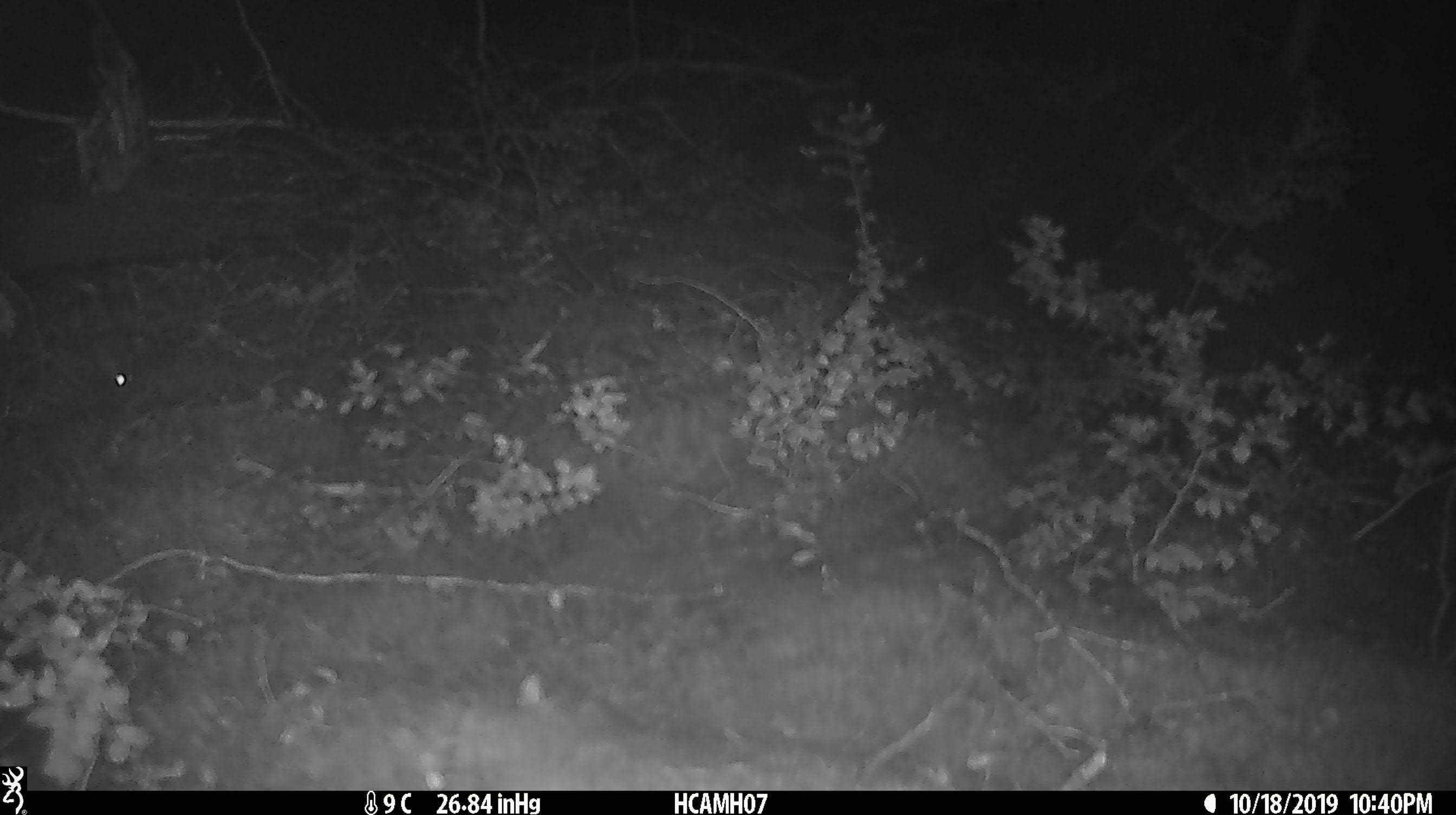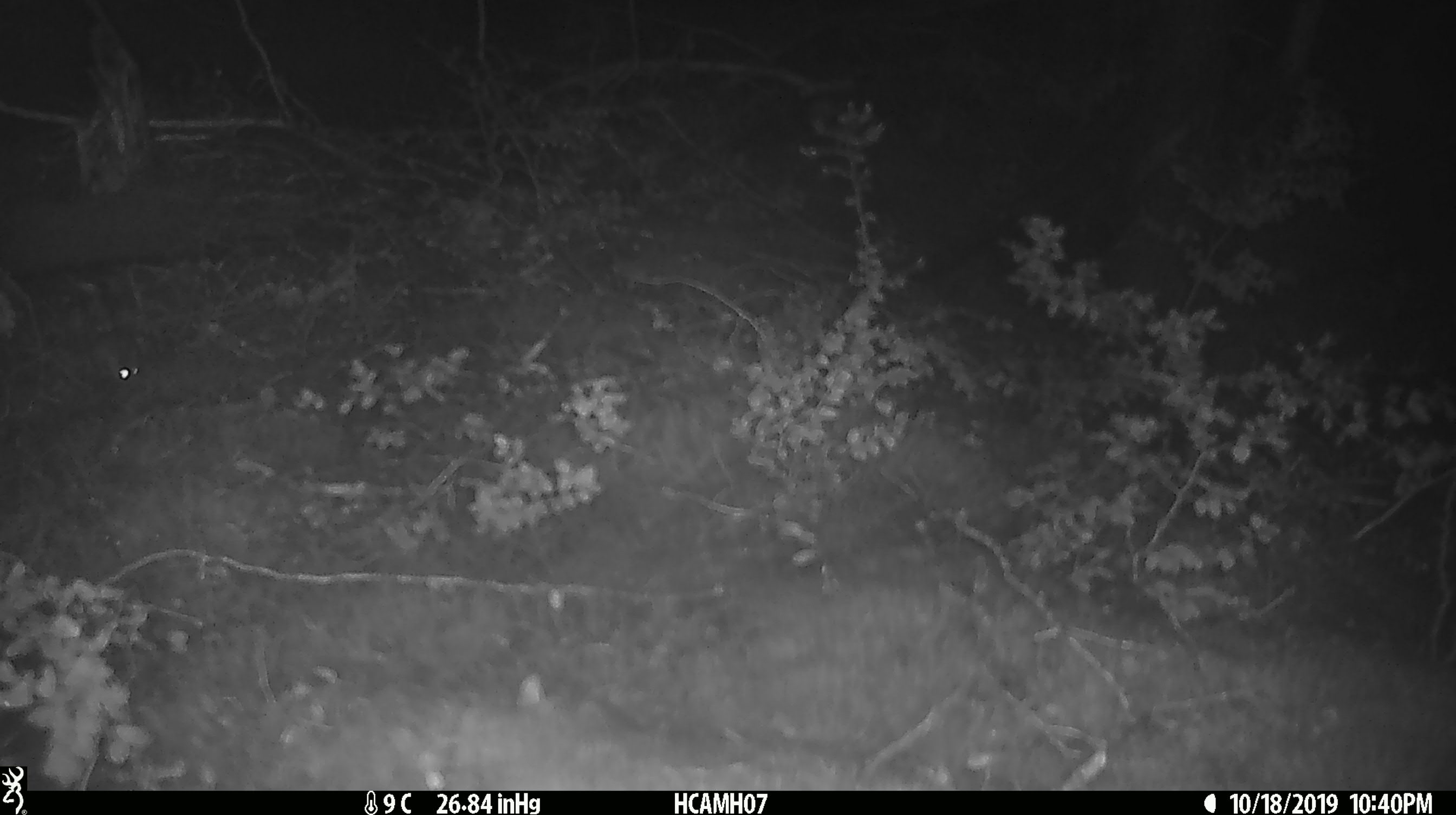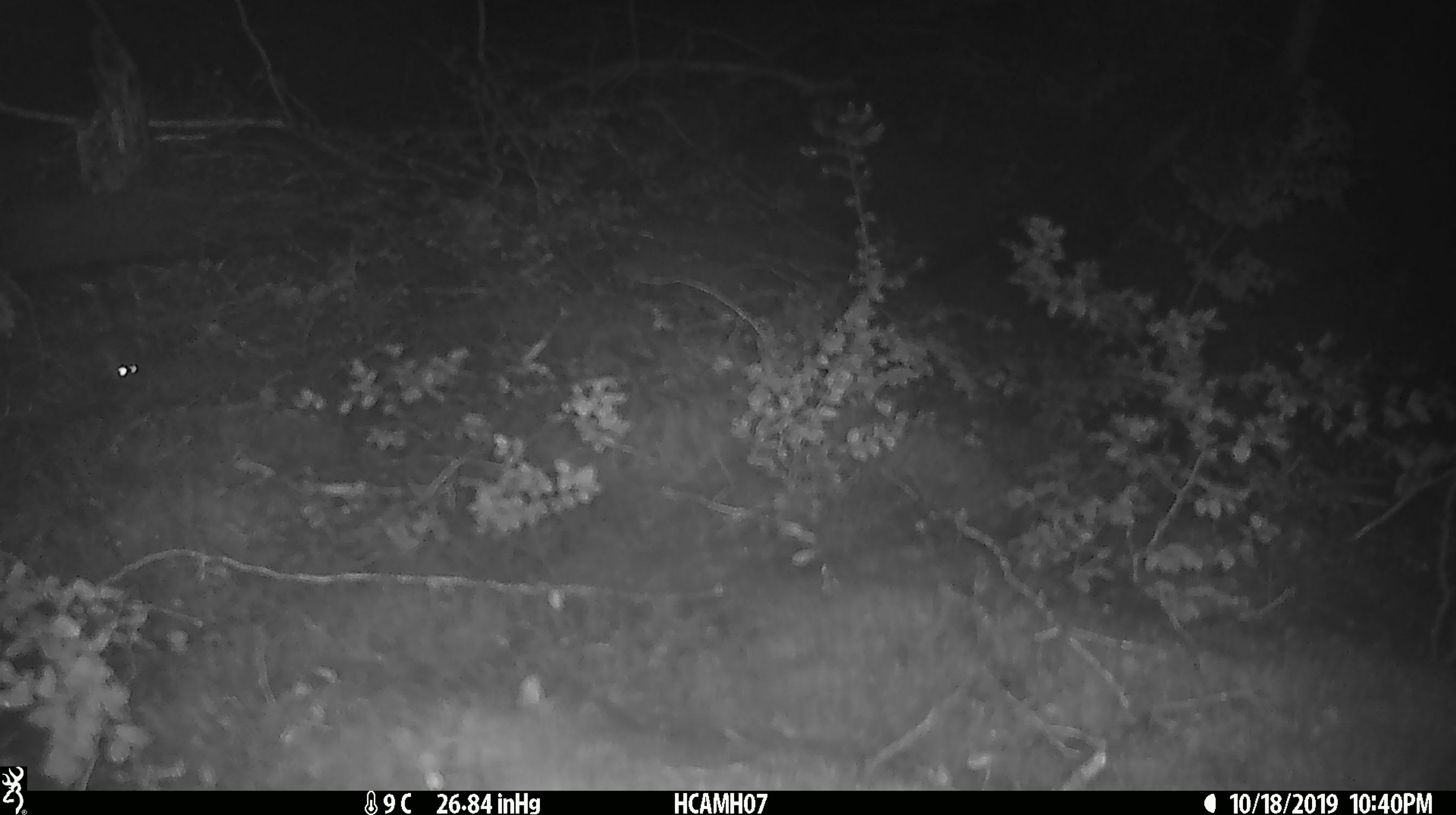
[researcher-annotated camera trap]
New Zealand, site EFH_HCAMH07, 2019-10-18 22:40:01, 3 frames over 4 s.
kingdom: Animalia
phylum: Chordata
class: Mammalia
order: Rodentia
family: Muridae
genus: Mus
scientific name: Mus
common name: mouse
Mouse (Mus).